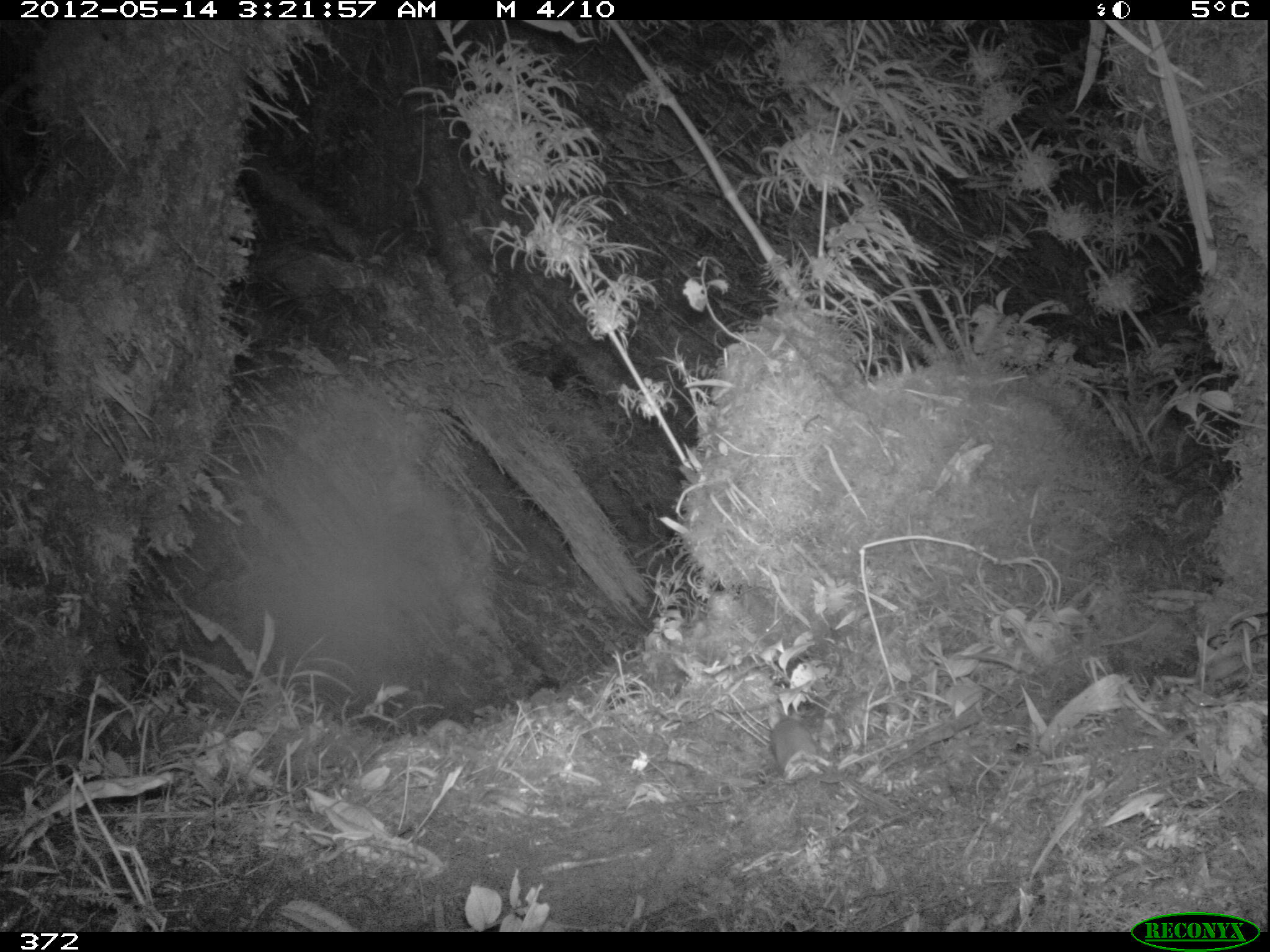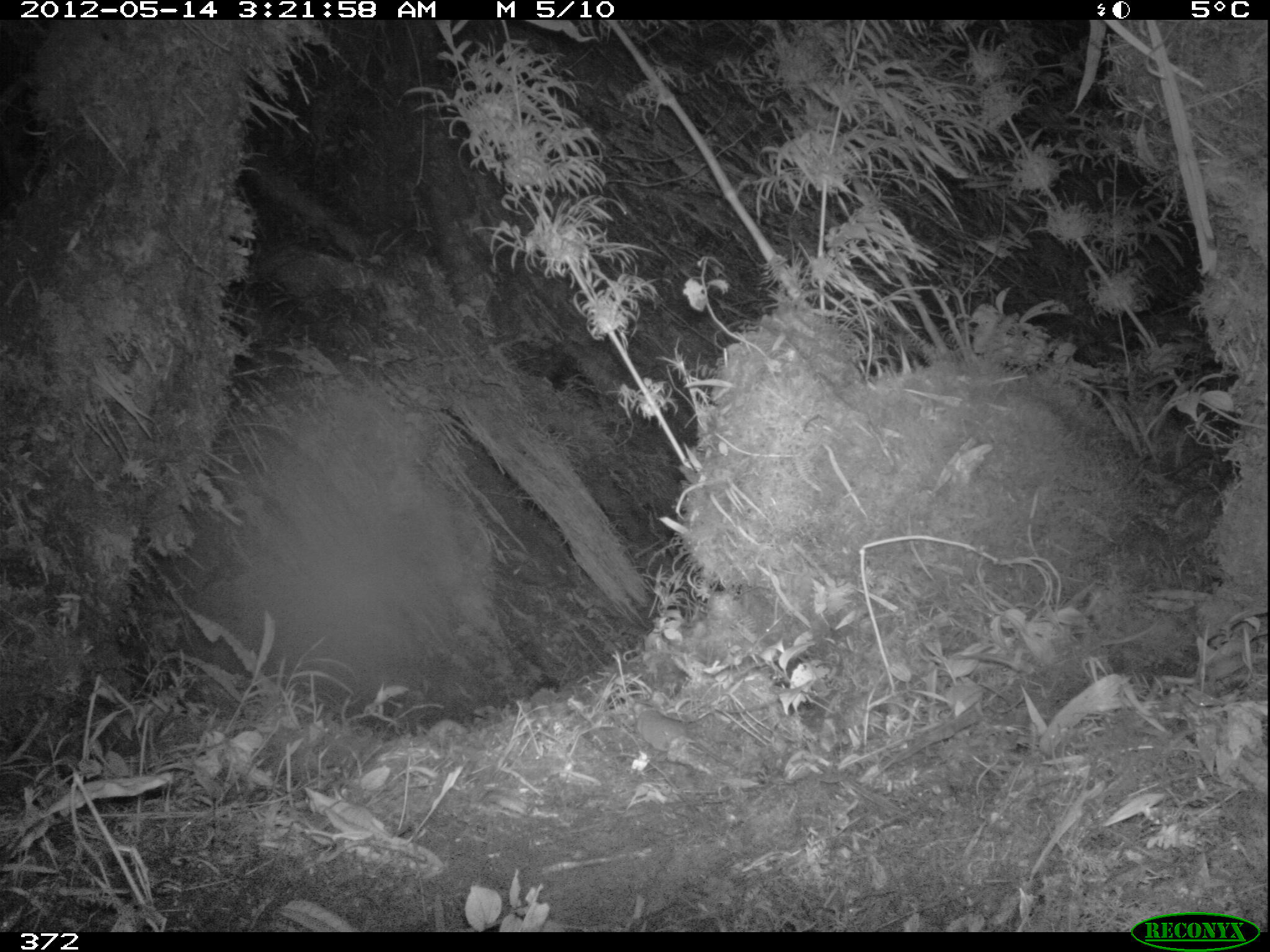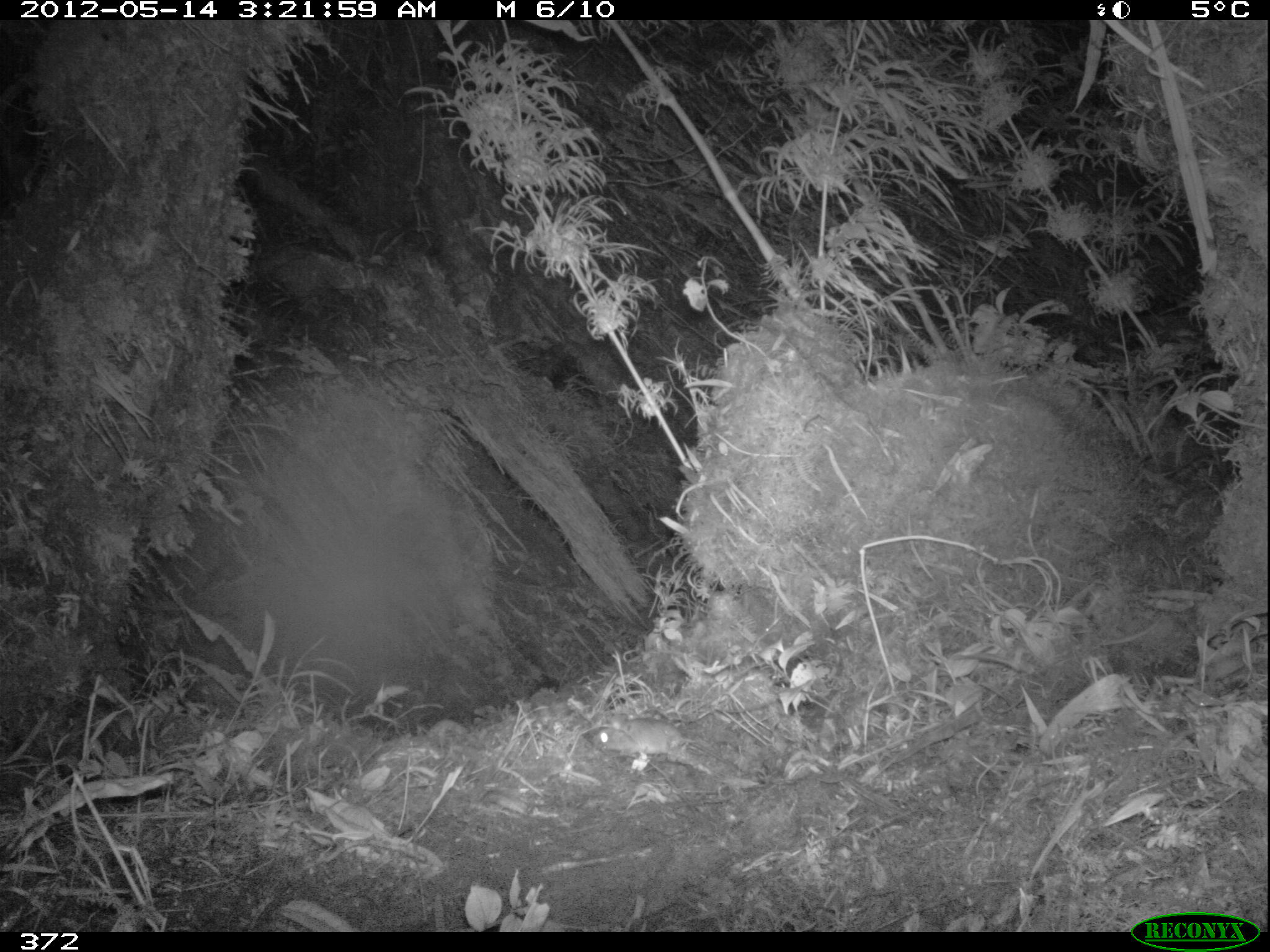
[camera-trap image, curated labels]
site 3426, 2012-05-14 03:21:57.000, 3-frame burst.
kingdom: Animalia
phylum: Chordata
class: Mammalia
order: Rodentia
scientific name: Rodentia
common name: rodents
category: unknown rodent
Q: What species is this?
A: Unknown rodent (rodents) (Rodentia).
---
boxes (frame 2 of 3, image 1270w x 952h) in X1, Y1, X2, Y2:
unknown rodent: 633, 702, 738, 771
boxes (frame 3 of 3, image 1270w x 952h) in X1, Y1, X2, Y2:
unknown rodent: 593, 717, 739, 769